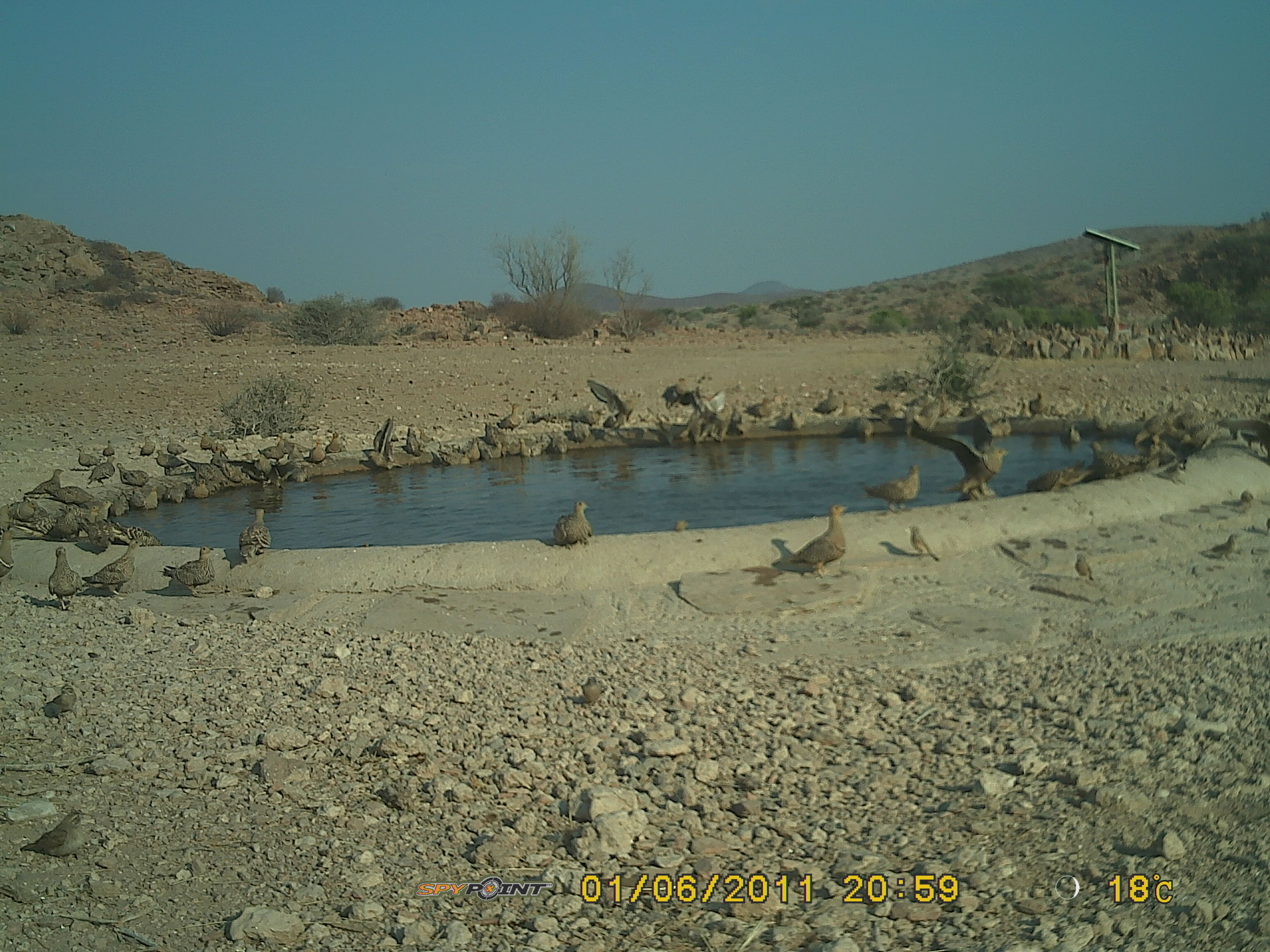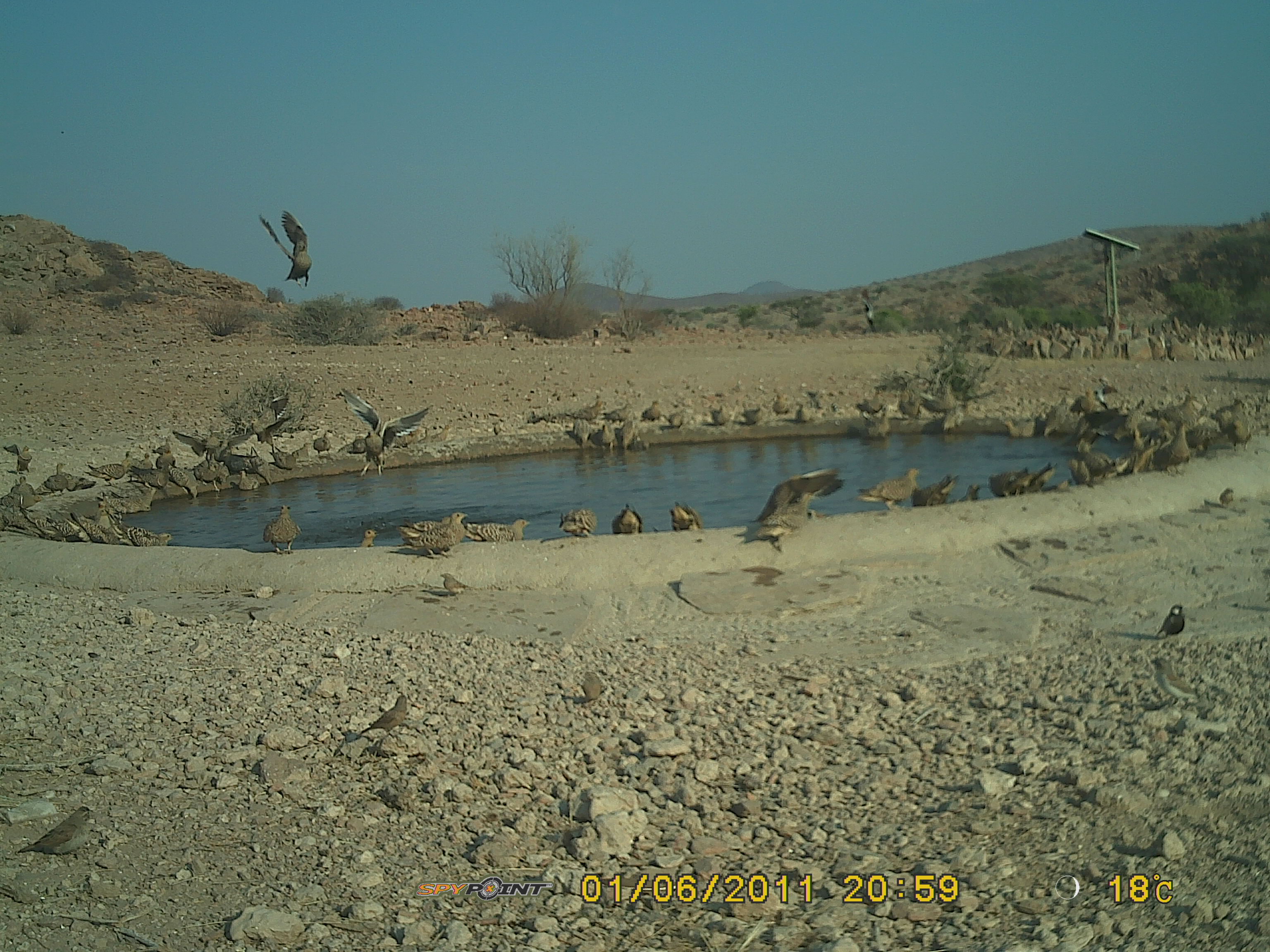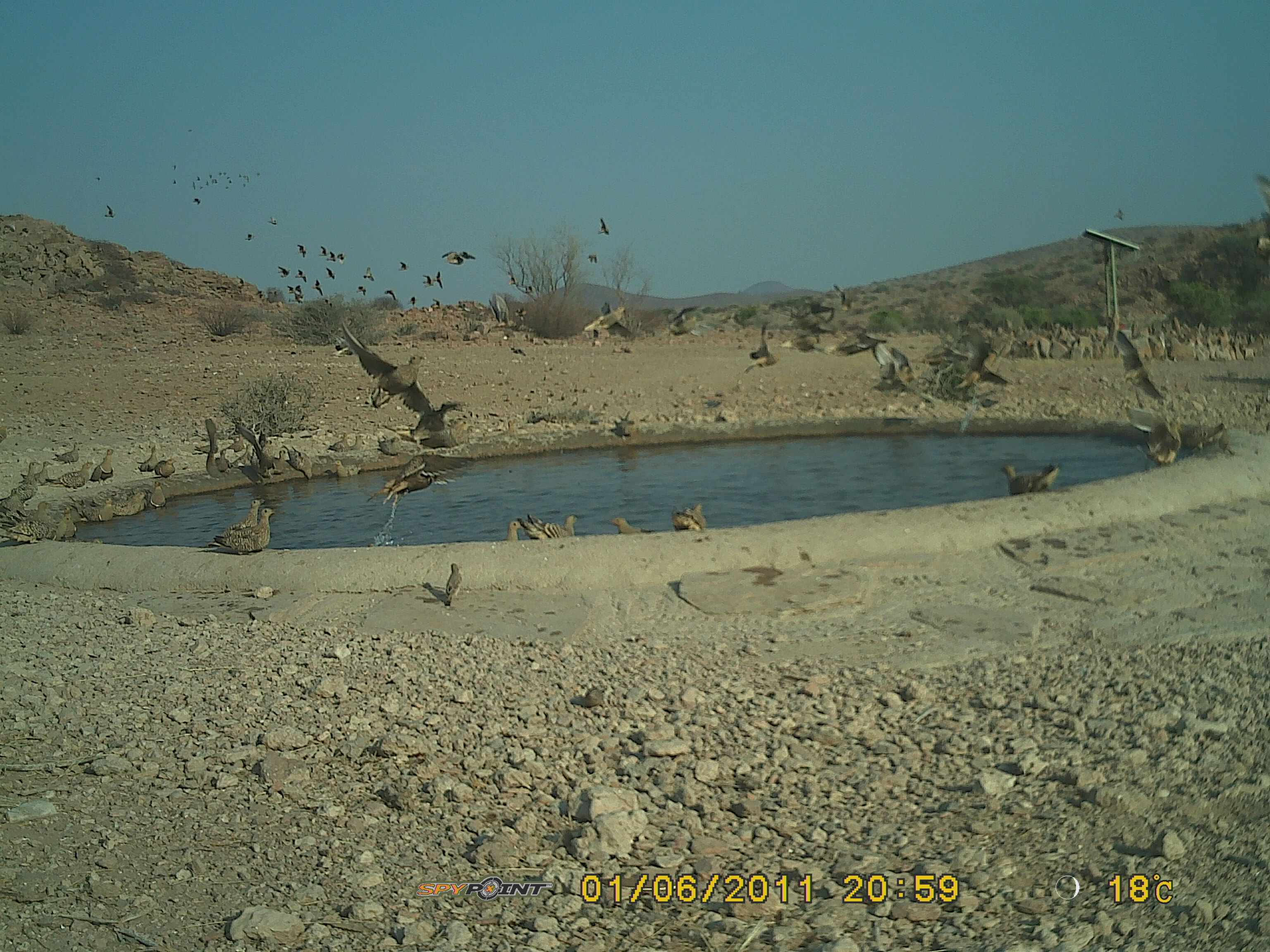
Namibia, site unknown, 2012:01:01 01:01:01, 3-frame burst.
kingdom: Animalia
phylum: Chordata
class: Aves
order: Pterocliformes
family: Pteroclidae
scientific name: Pteroclidae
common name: sandgrouse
Pteroclidae (sandgrouse).